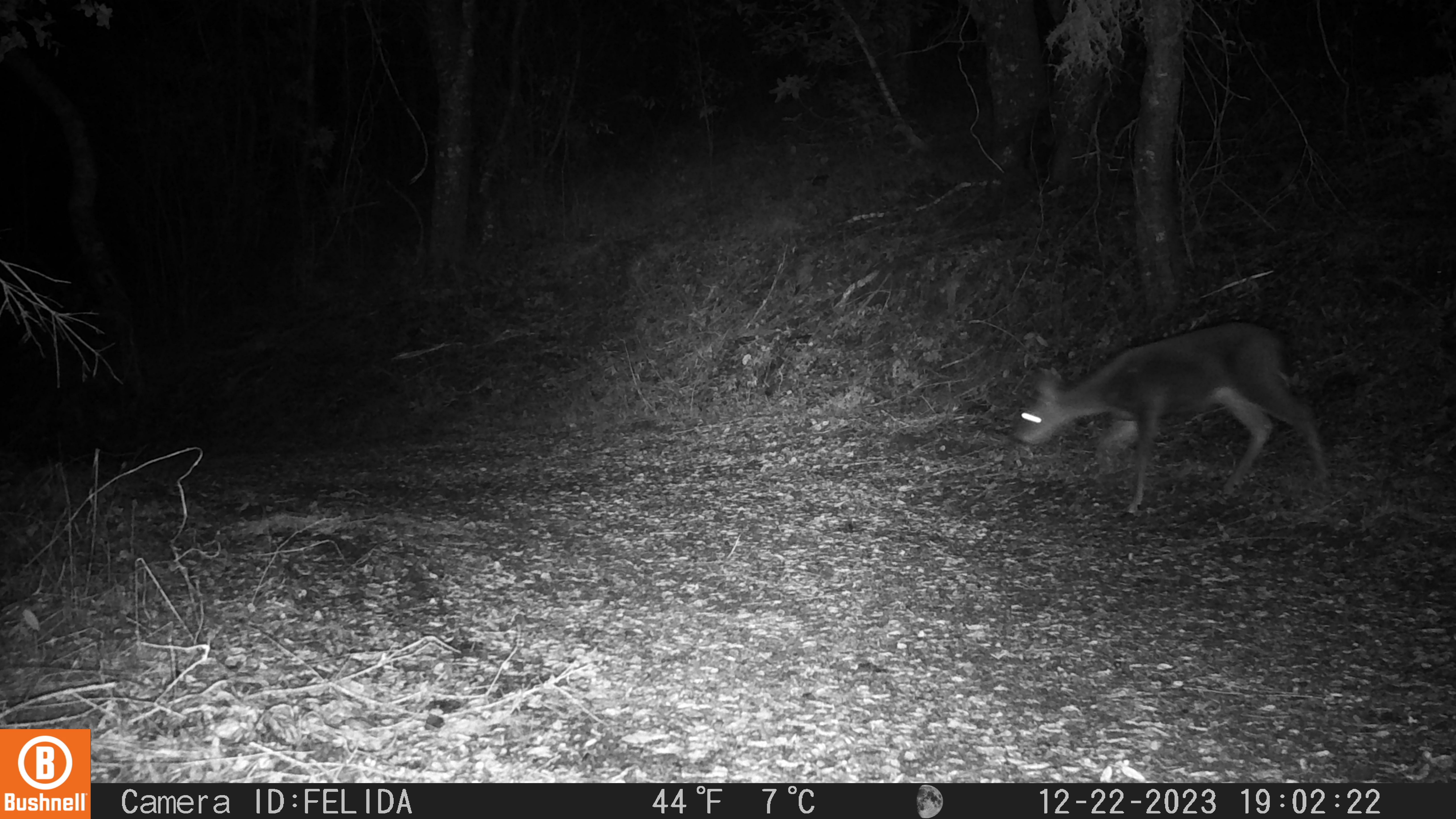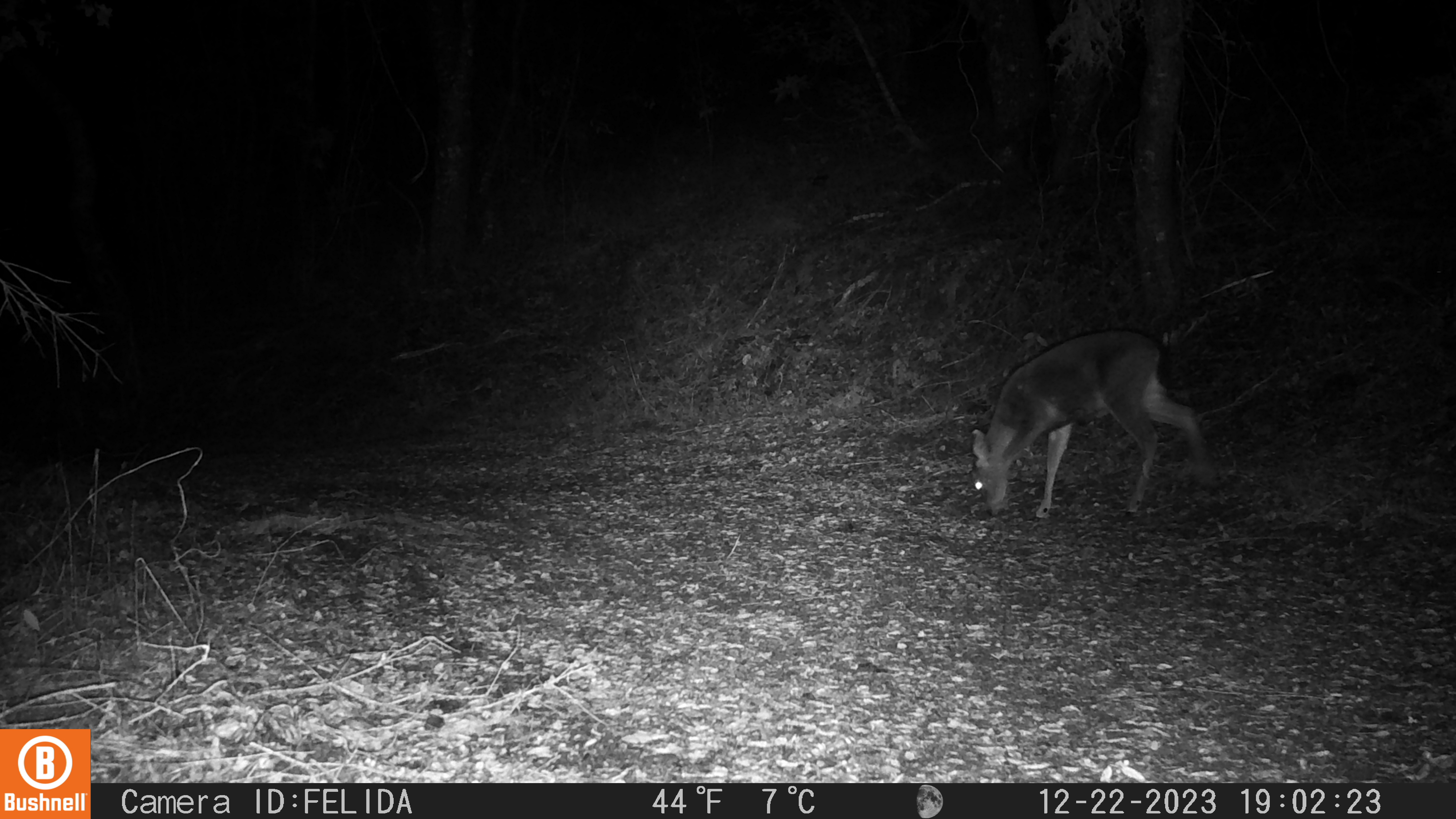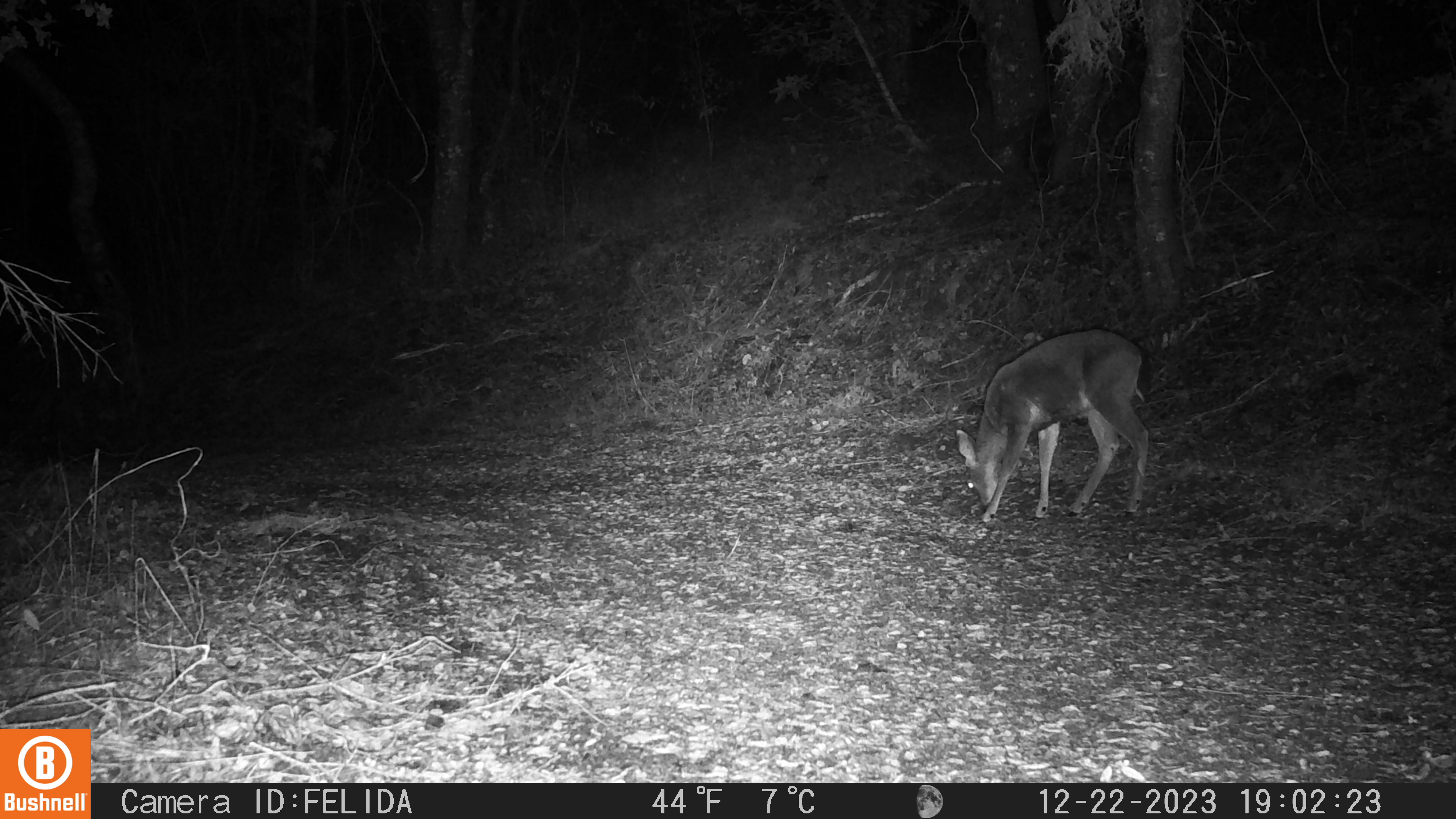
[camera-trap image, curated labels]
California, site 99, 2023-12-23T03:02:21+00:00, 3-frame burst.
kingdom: Animalia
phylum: Chordata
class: Mammalia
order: Artiodactyla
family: Cervidae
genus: Odocoileus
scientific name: Odocoileus hemionus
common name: mule deer